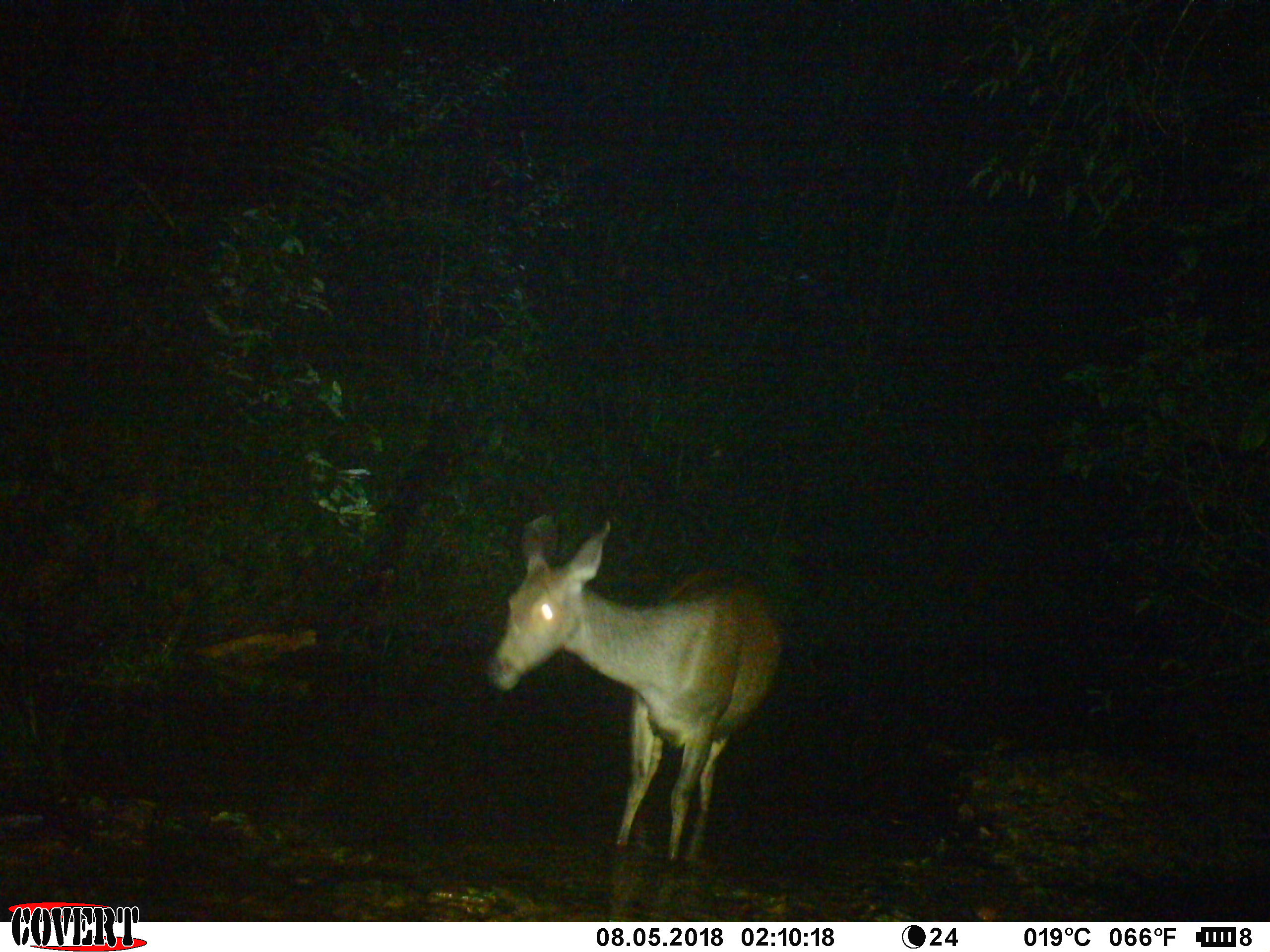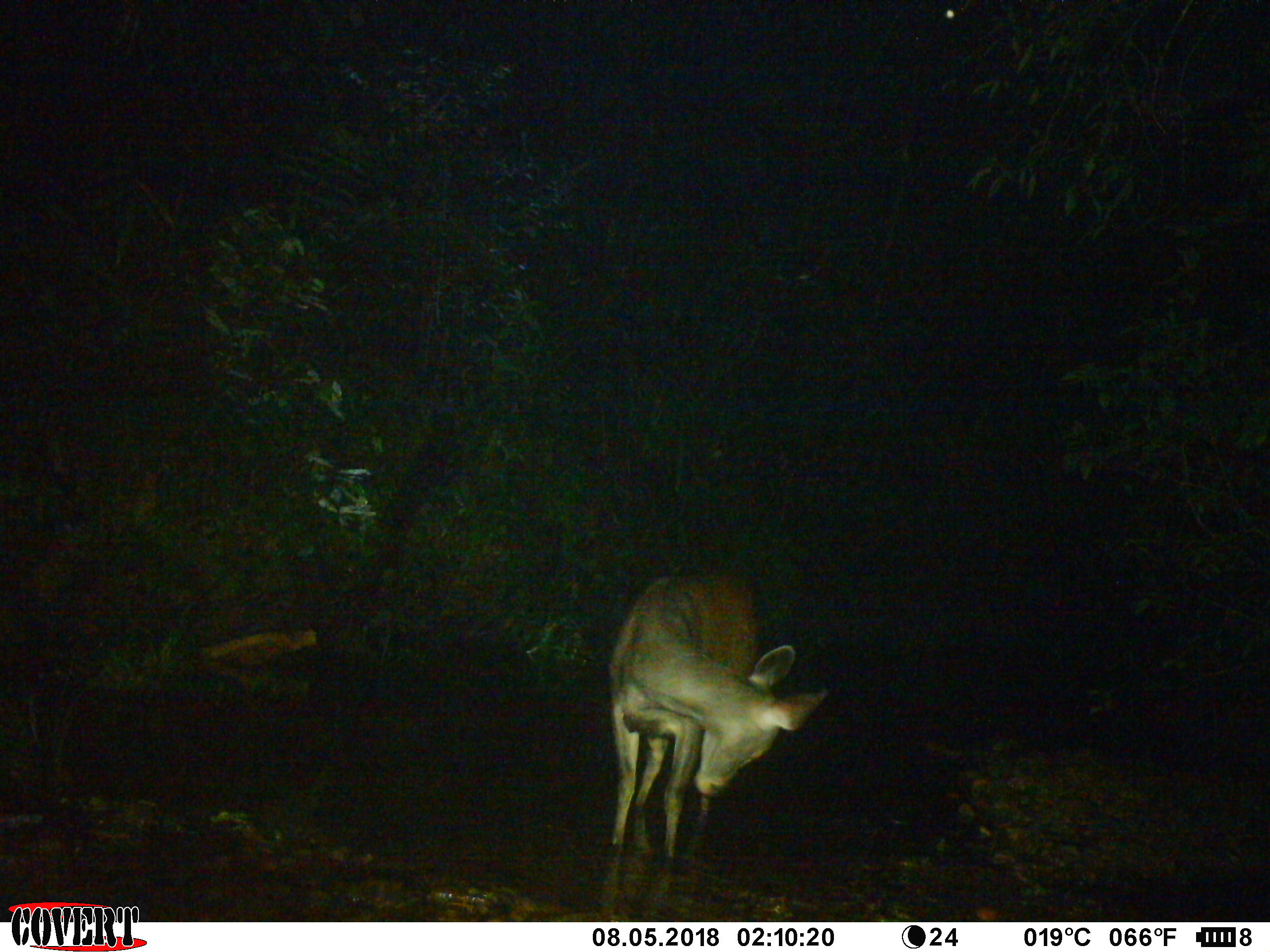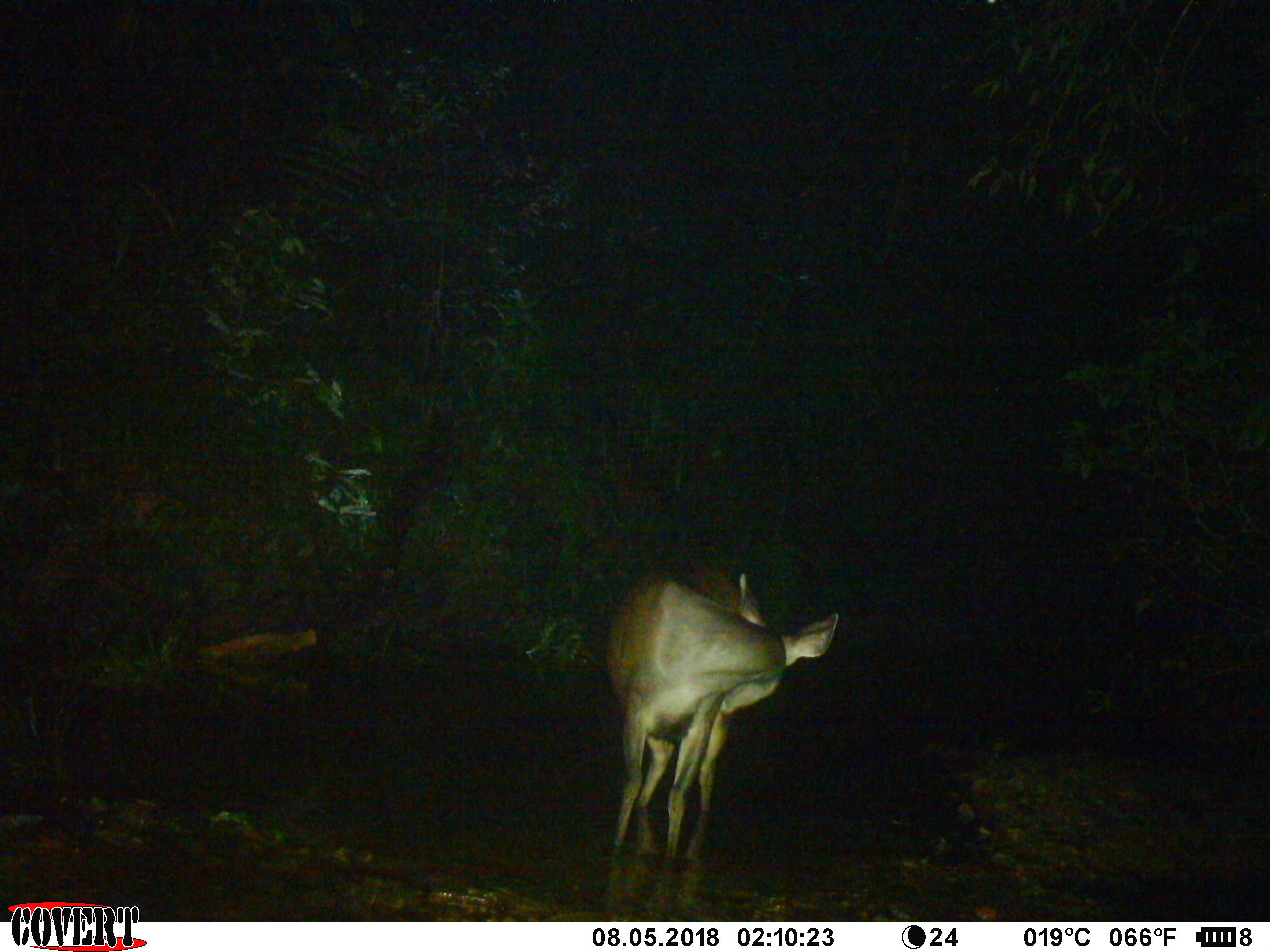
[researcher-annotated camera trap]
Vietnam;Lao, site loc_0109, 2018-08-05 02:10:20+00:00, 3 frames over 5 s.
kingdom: Animalia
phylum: Chordata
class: Mammalia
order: Artiodactyla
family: Cervidae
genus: Rusa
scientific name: Rusa unicolor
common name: sambar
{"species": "sambar (Rusa unicolor)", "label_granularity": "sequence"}